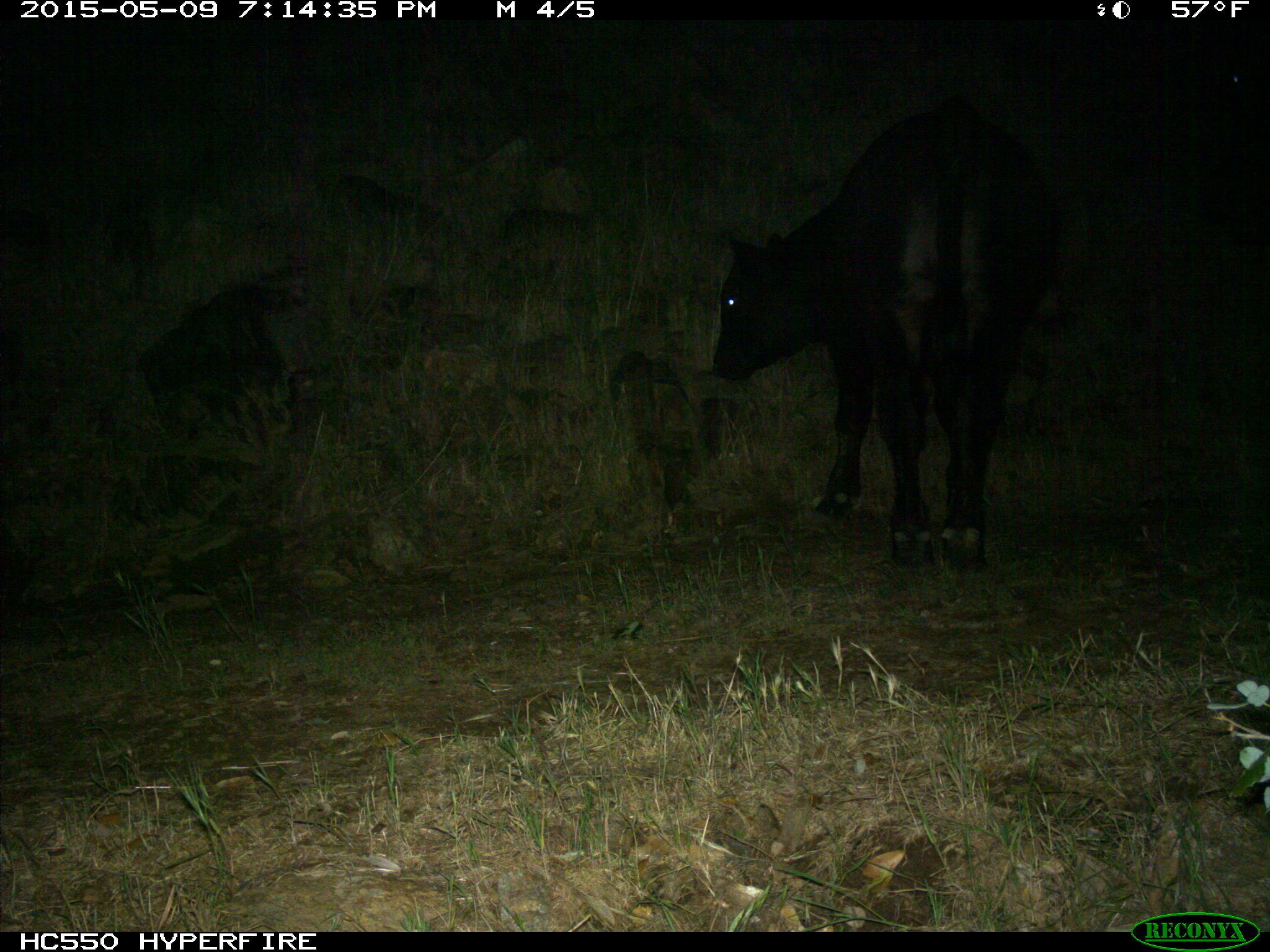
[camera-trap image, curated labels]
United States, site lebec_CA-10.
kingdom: Animalia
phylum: Chordata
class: Mammalia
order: Artiodactyla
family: Bovidae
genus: Bos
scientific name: Bos taurus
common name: domestic cow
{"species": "Bos taurus (domestic cow)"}